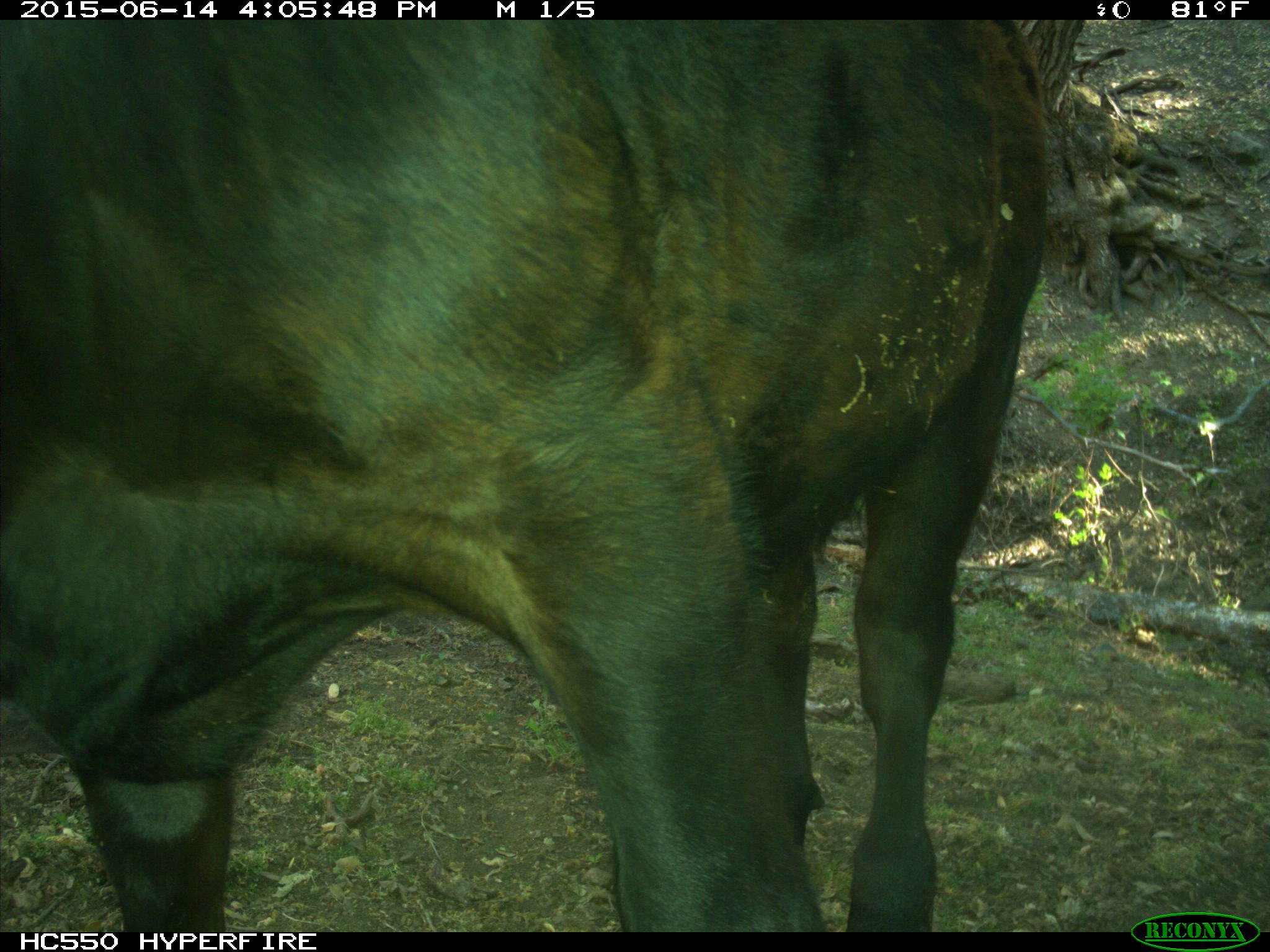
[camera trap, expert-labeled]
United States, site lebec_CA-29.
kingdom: Animalia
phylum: Chordata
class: Mammalia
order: Artiodactyla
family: Bovidae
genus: Bos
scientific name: Bos taurus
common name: domestic cow